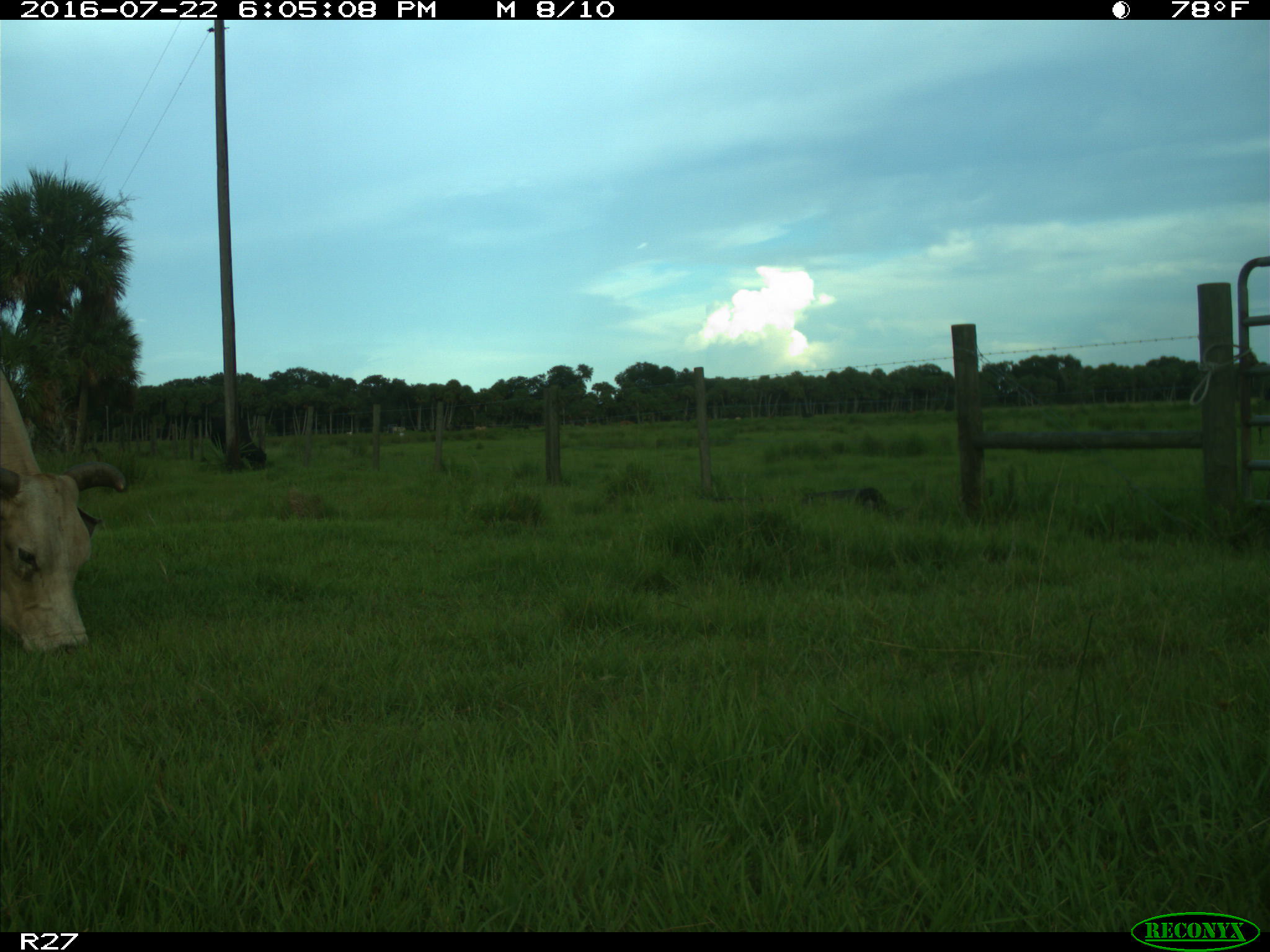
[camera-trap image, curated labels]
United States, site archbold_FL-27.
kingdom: Animalia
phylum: Chordata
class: Mammalia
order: Artiodactyla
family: Bovidae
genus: Bos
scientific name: Bos taurus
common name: domestic cow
Bos taurus (domestic cow).